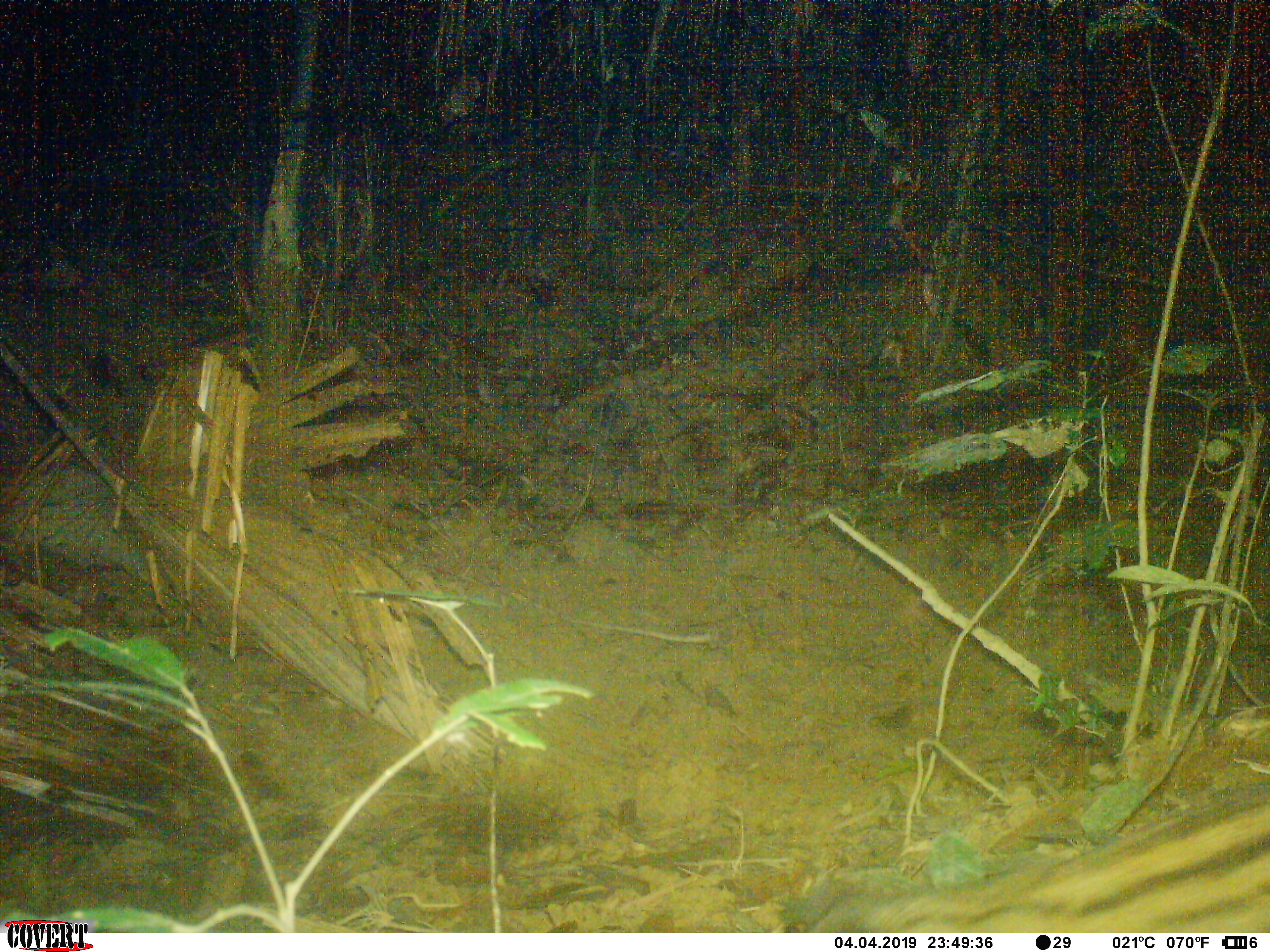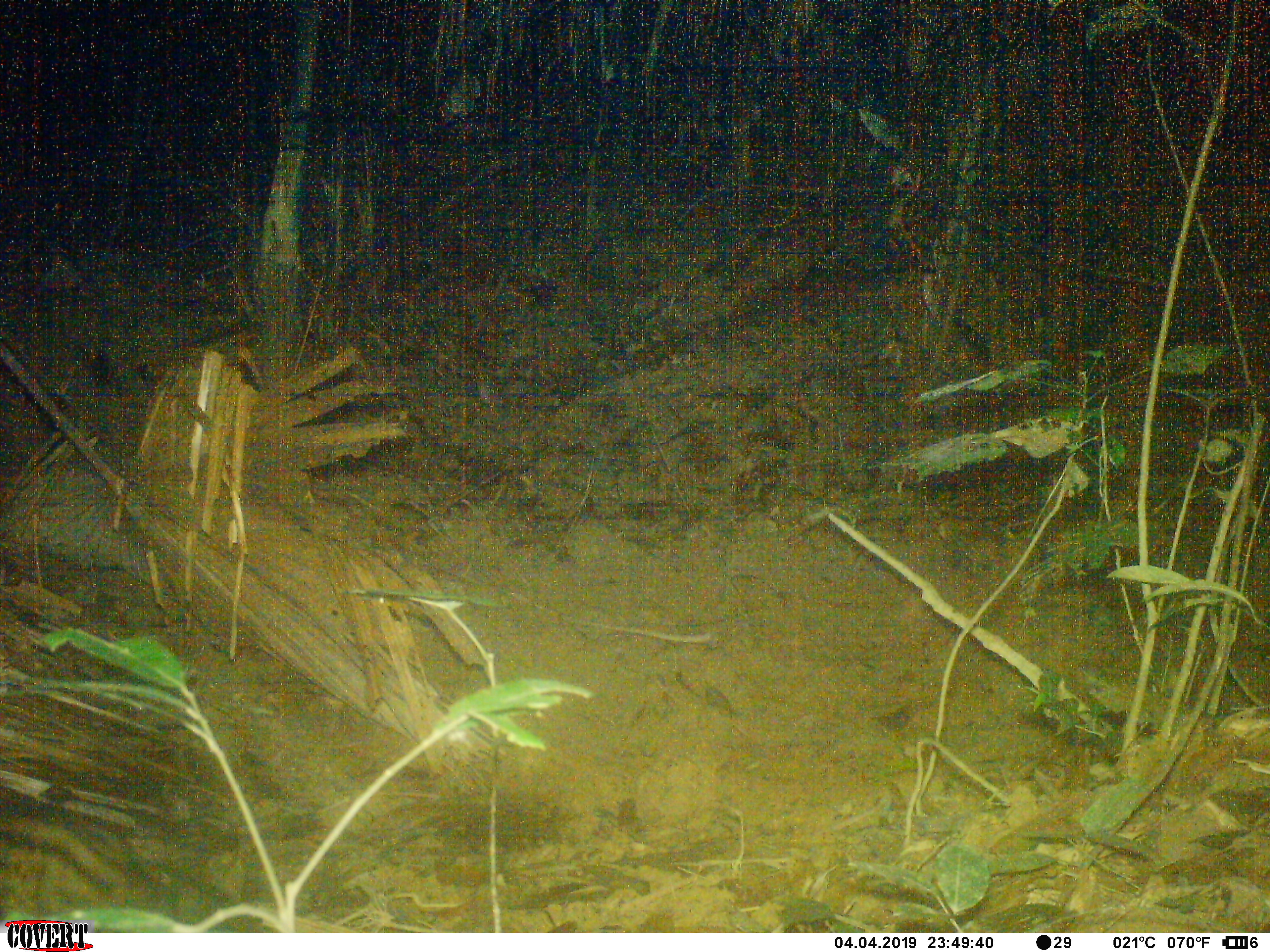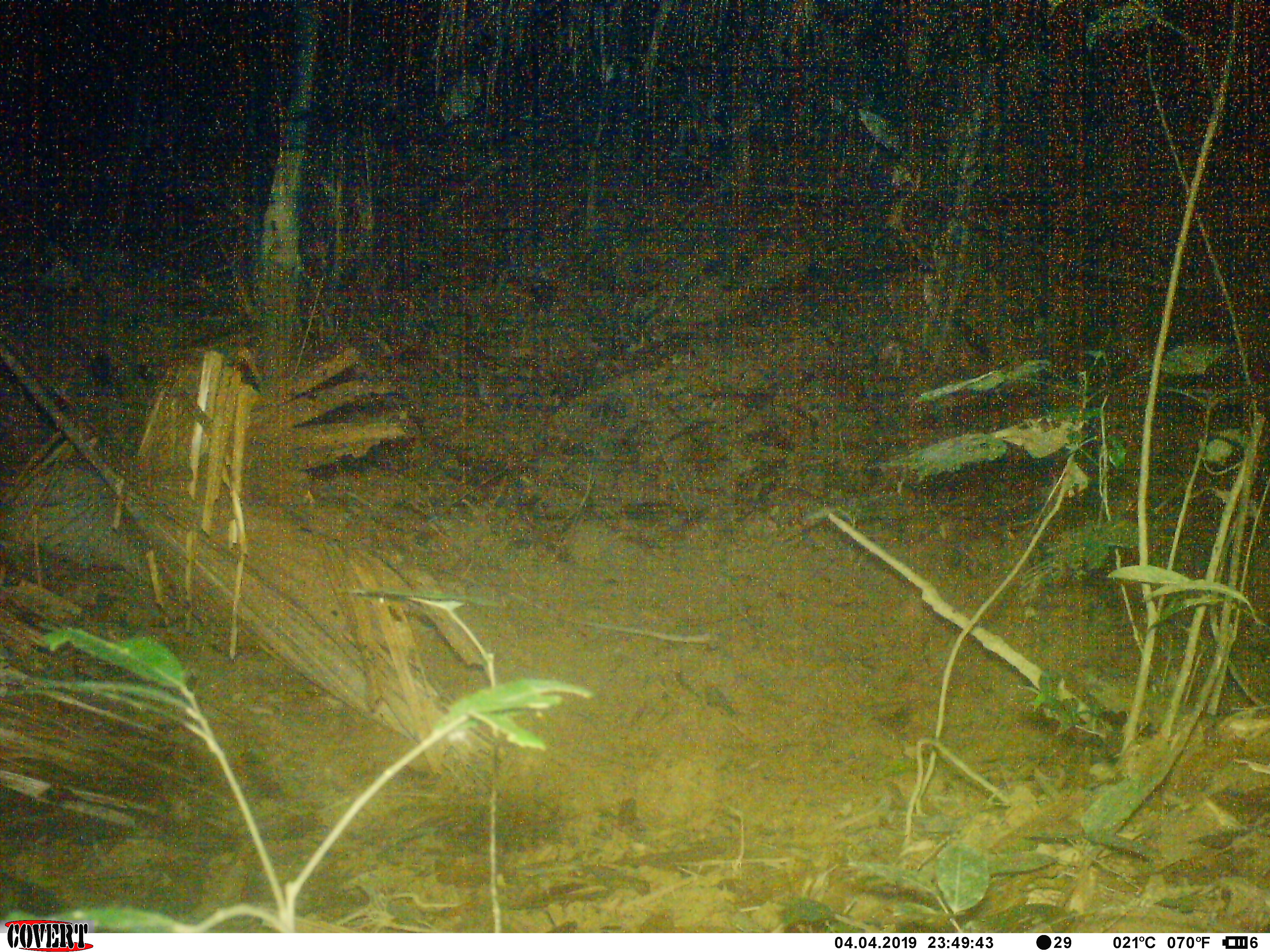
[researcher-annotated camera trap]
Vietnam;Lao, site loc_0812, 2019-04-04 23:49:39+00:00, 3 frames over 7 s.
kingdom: Animalia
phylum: Chordata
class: Mammalia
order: Carnivora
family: Viverridae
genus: Paradoxurus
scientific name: Paradoxurus hermaphroditus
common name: common palm civet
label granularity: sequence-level